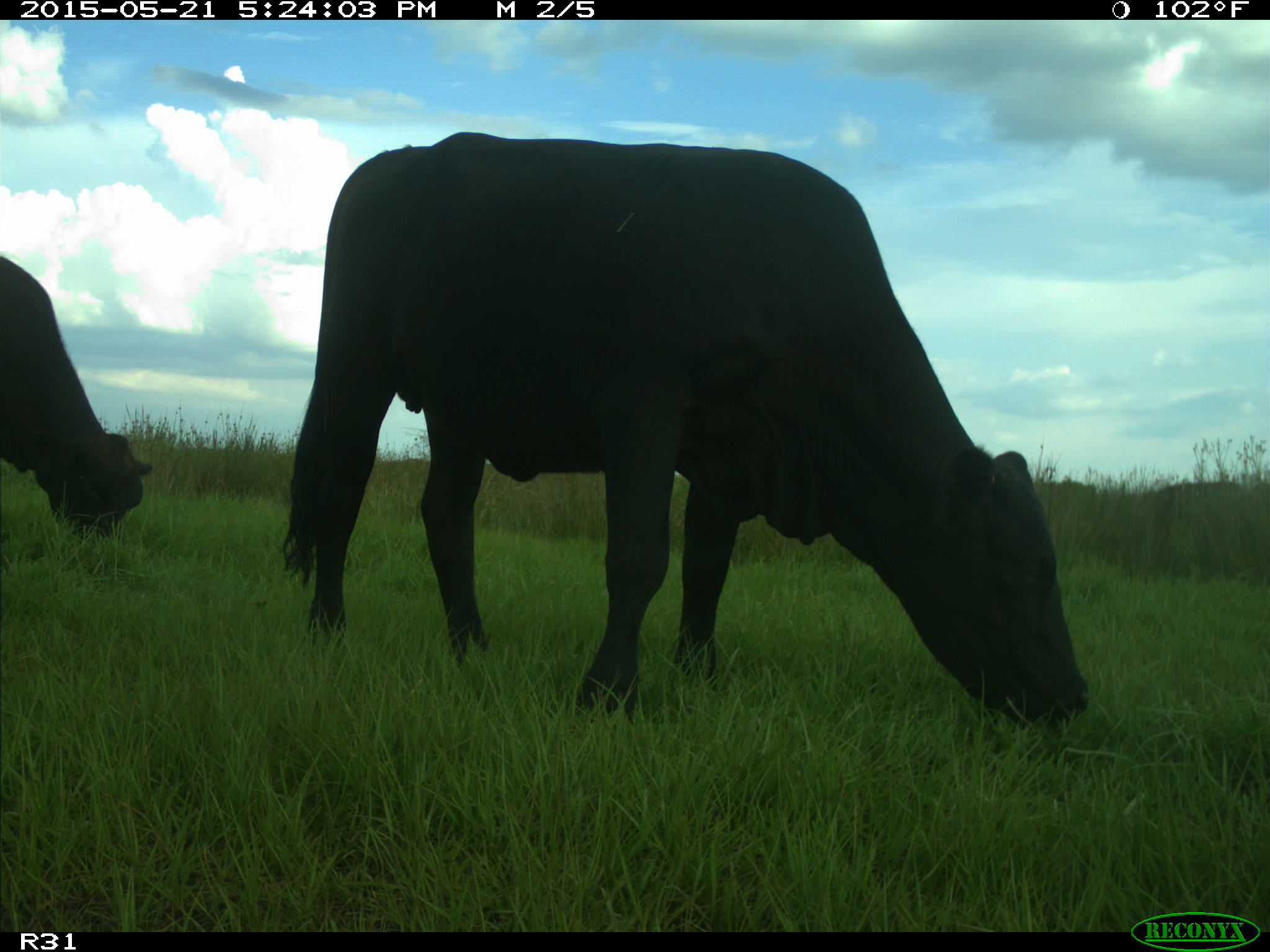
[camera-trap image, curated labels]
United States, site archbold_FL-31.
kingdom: Animalia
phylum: Chordata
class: Mammalia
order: Artiodactyla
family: Bovidae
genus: Bos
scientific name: Bos taurus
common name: domestic cow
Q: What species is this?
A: Bos taurus (domestic cow).